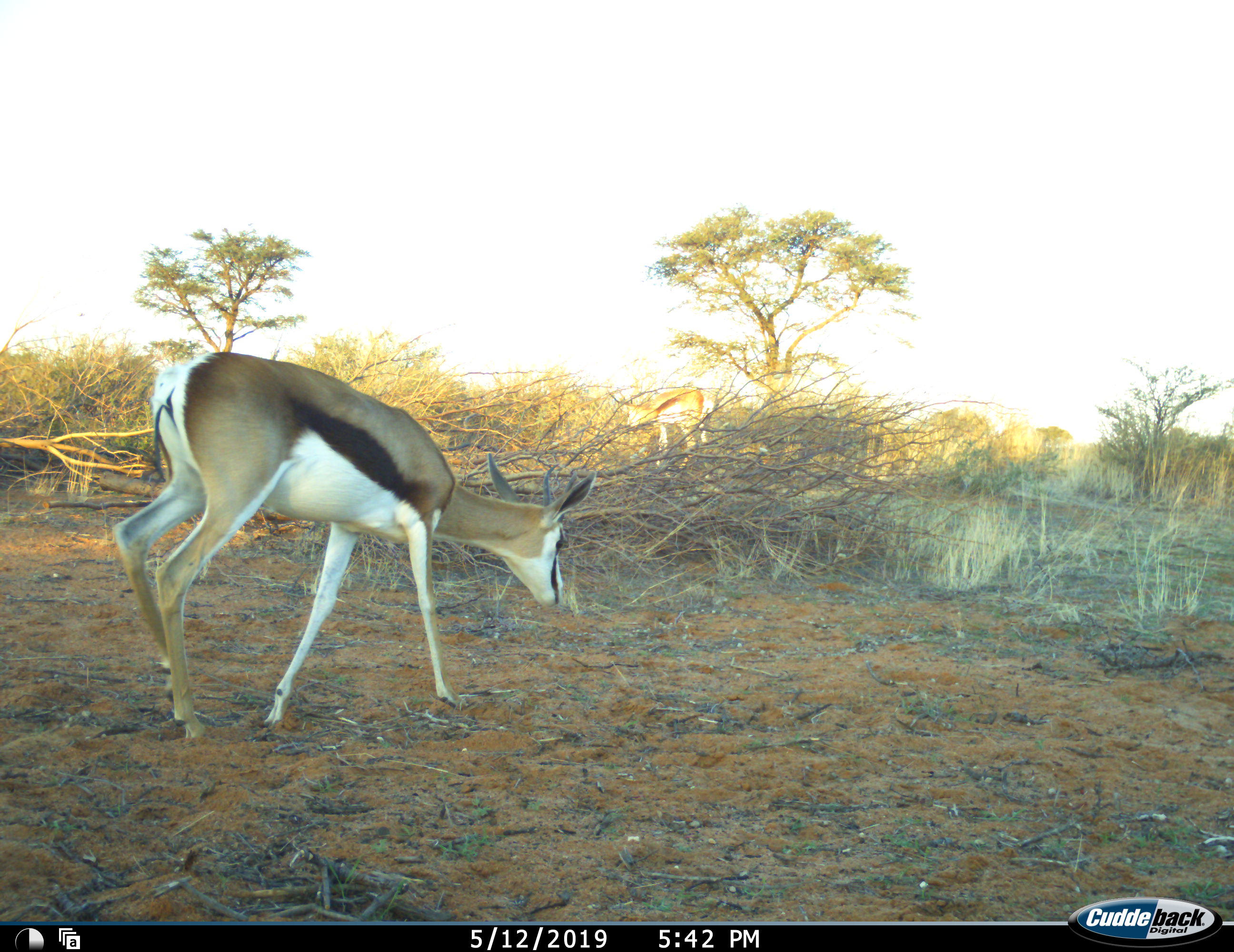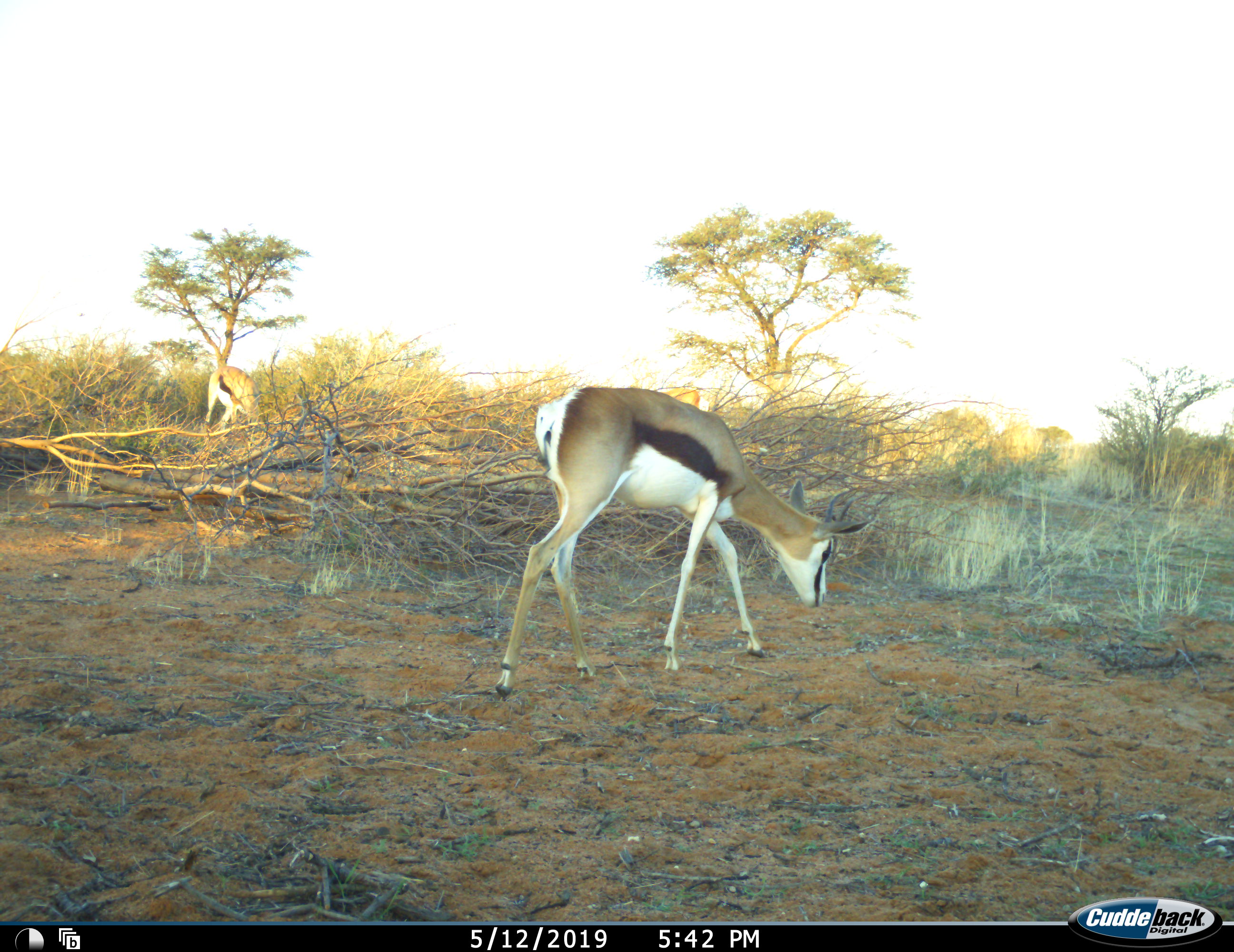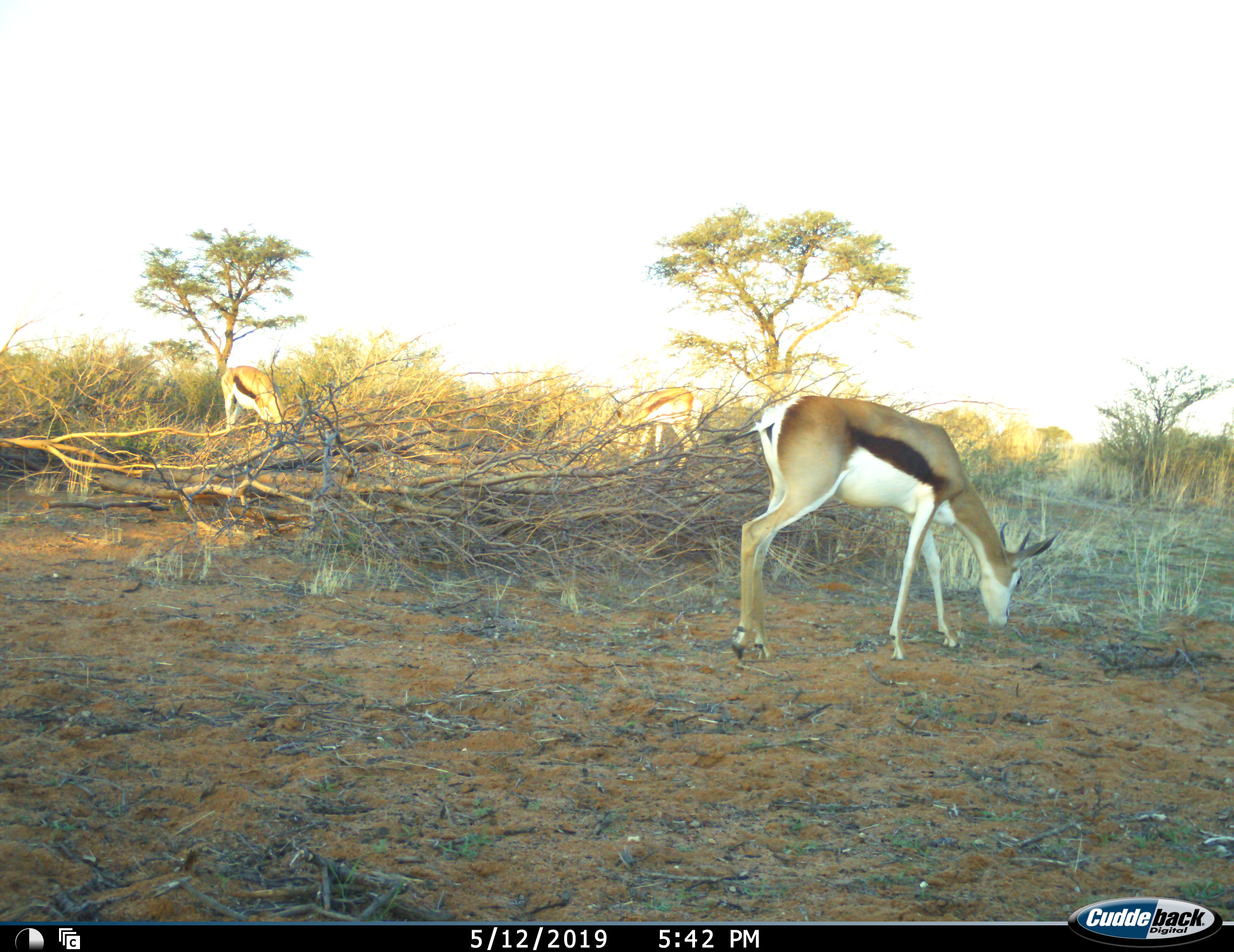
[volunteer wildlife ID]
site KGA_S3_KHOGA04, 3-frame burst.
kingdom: Animalia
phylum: Chordata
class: Mammalia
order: Artiodactyla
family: Bovidae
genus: Antidorcas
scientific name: Antidorcas marsupialis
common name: springbok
Springbok (Antidorcas marsupialis), count 3. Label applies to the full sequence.